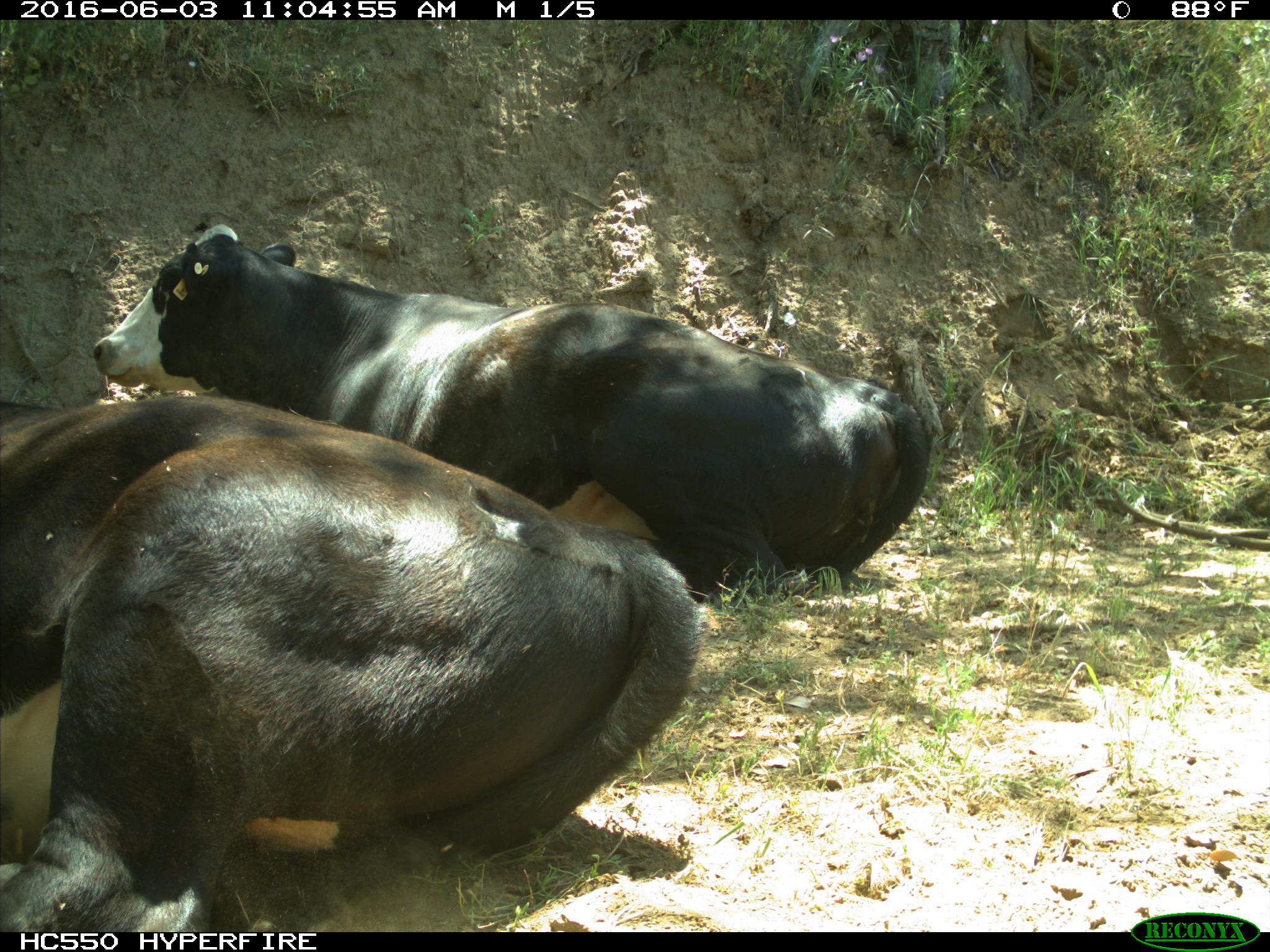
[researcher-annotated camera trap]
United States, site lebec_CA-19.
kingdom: Animalia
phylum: Chordata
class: Mammalia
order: Artiodactyla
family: Bovidae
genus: Bos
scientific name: Bos taurus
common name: domestic cow